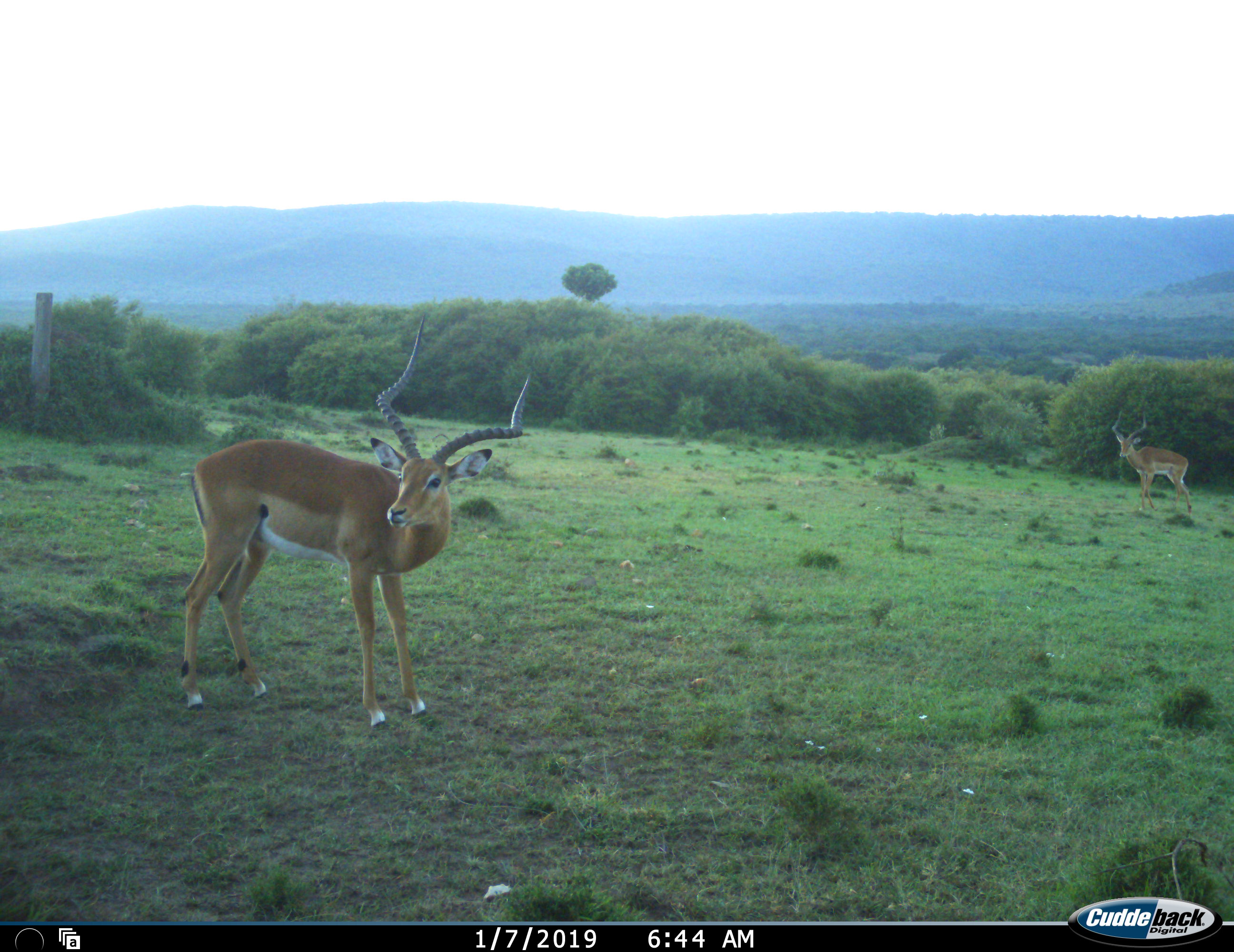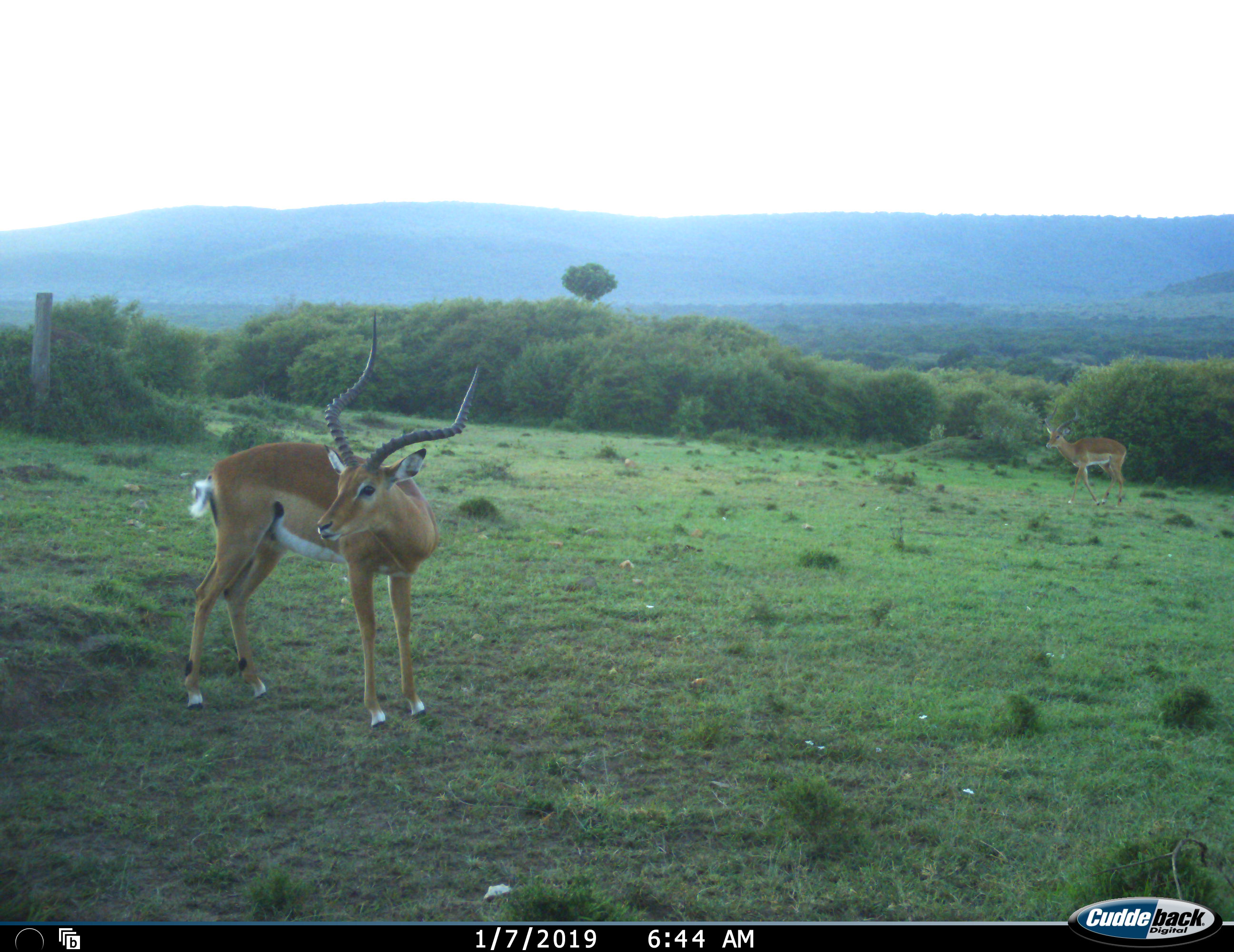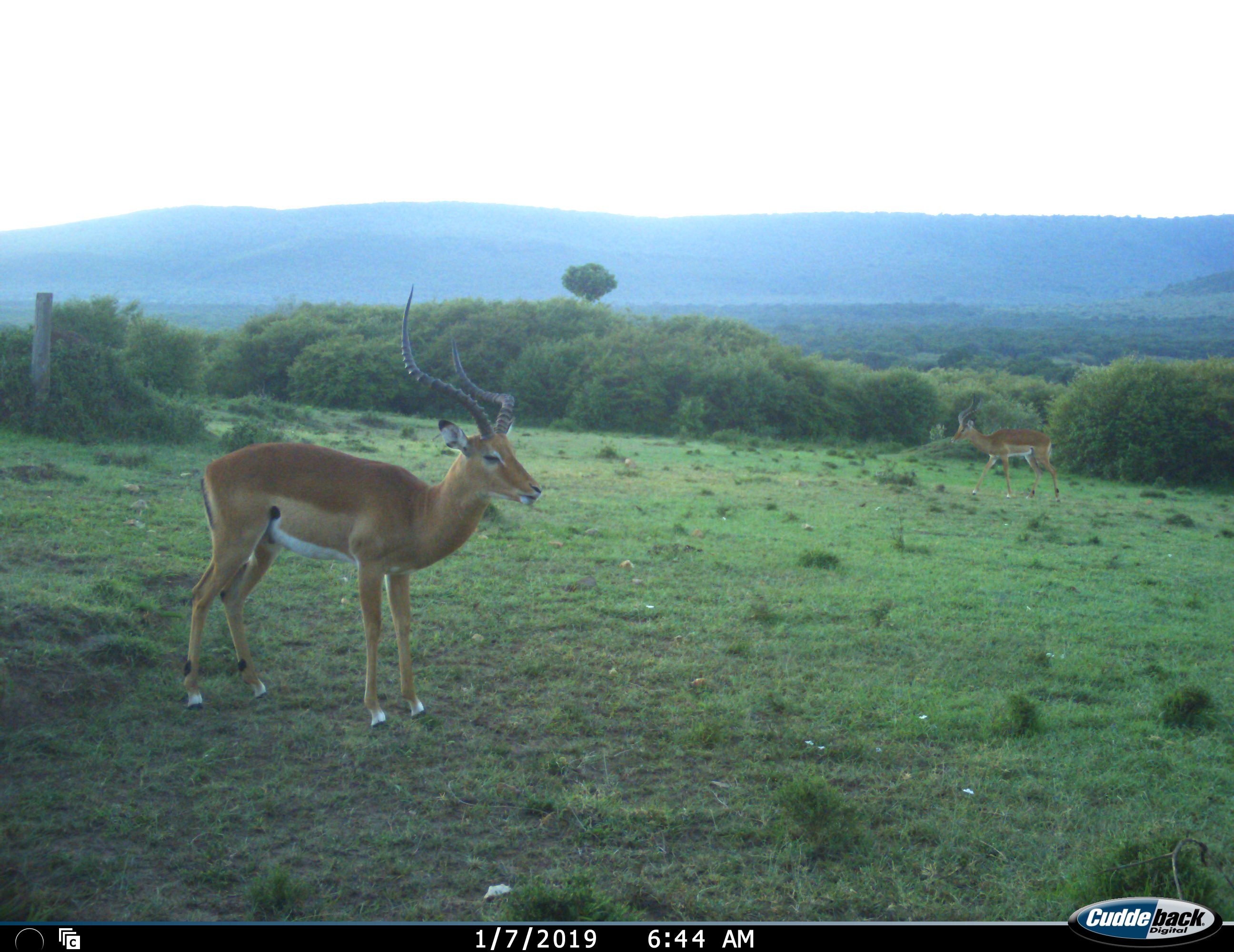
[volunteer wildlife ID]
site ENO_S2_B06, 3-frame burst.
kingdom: Animalia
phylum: Chordata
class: Mammalia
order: Artiodactyla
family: Bovidae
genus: Aepyceros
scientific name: Aepyceros melampus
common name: impala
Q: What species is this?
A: Impala (Aepyceros melampus).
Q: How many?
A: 2.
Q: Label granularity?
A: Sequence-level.